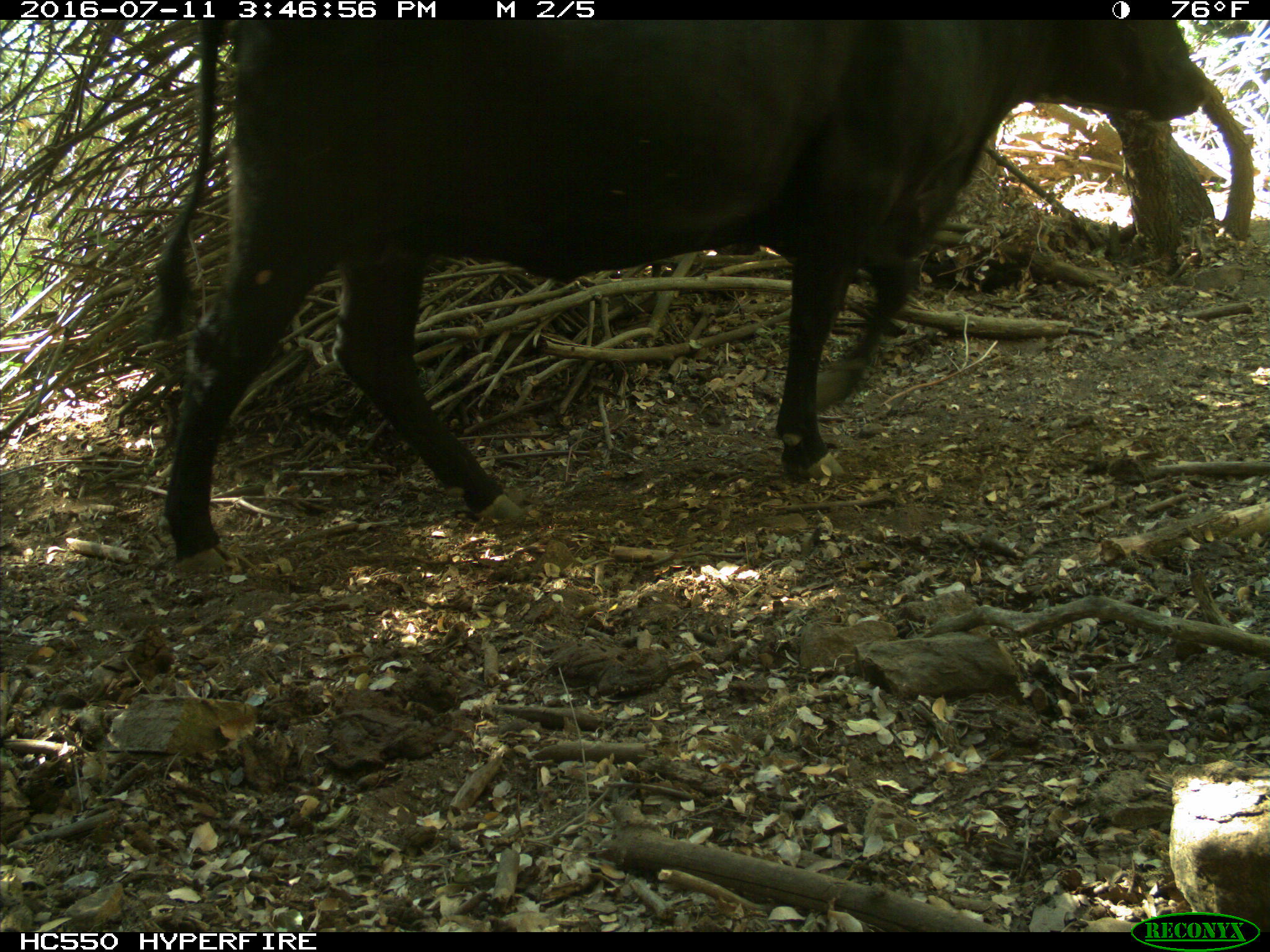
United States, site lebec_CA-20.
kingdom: Animalia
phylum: Chordata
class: Mammalia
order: Artiodactyla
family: Bovidae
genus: Bos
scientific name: Bos taurus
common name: domestic cow